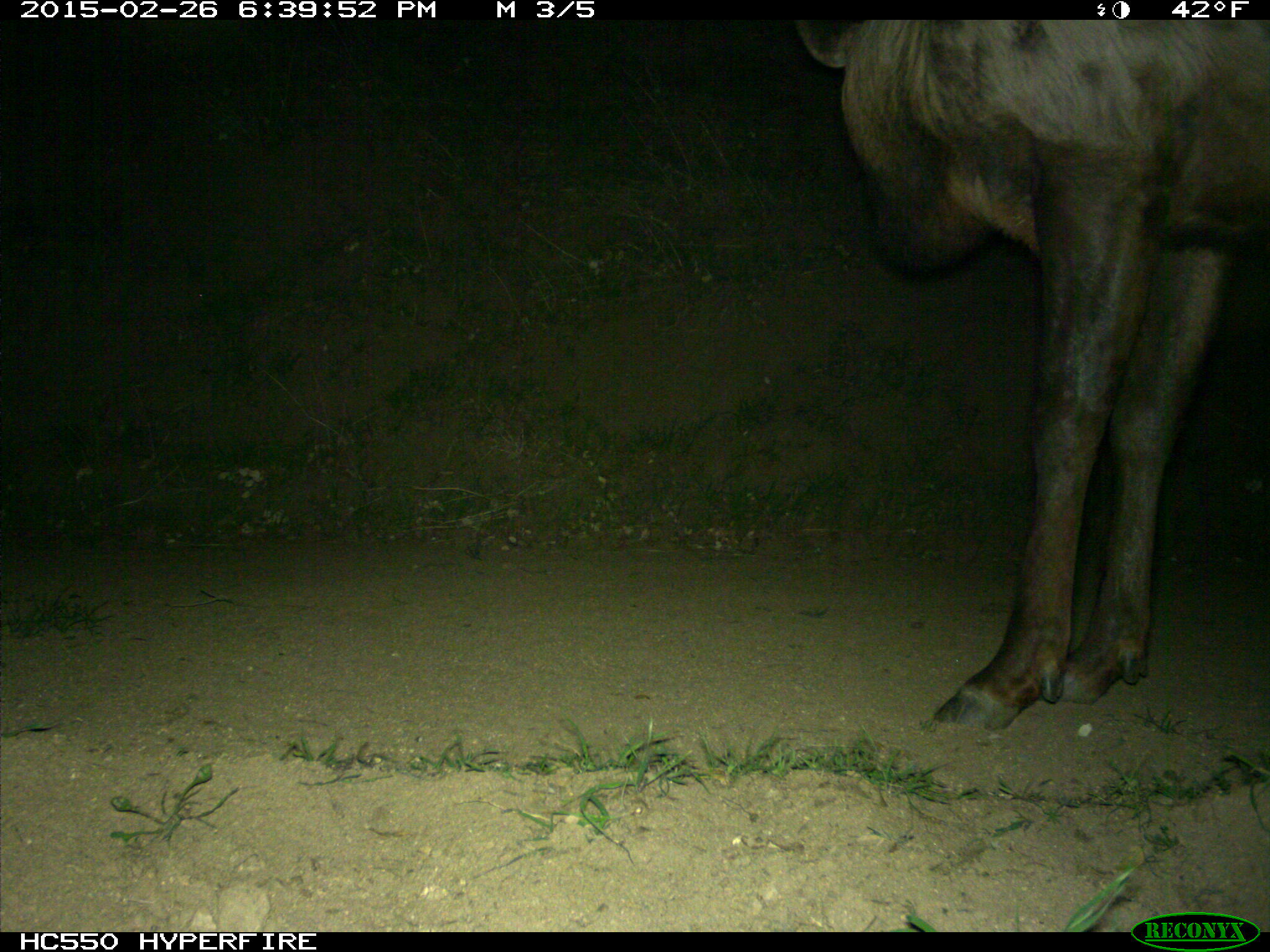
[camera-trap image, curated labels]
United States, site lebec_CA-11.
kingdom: Animalia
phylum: Chordata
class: Mammalia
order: Artiodactyla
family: Cervidae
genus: Cervus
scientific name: Cervus canadensis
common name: elk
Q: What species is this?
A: Cervus canadensis (elk).